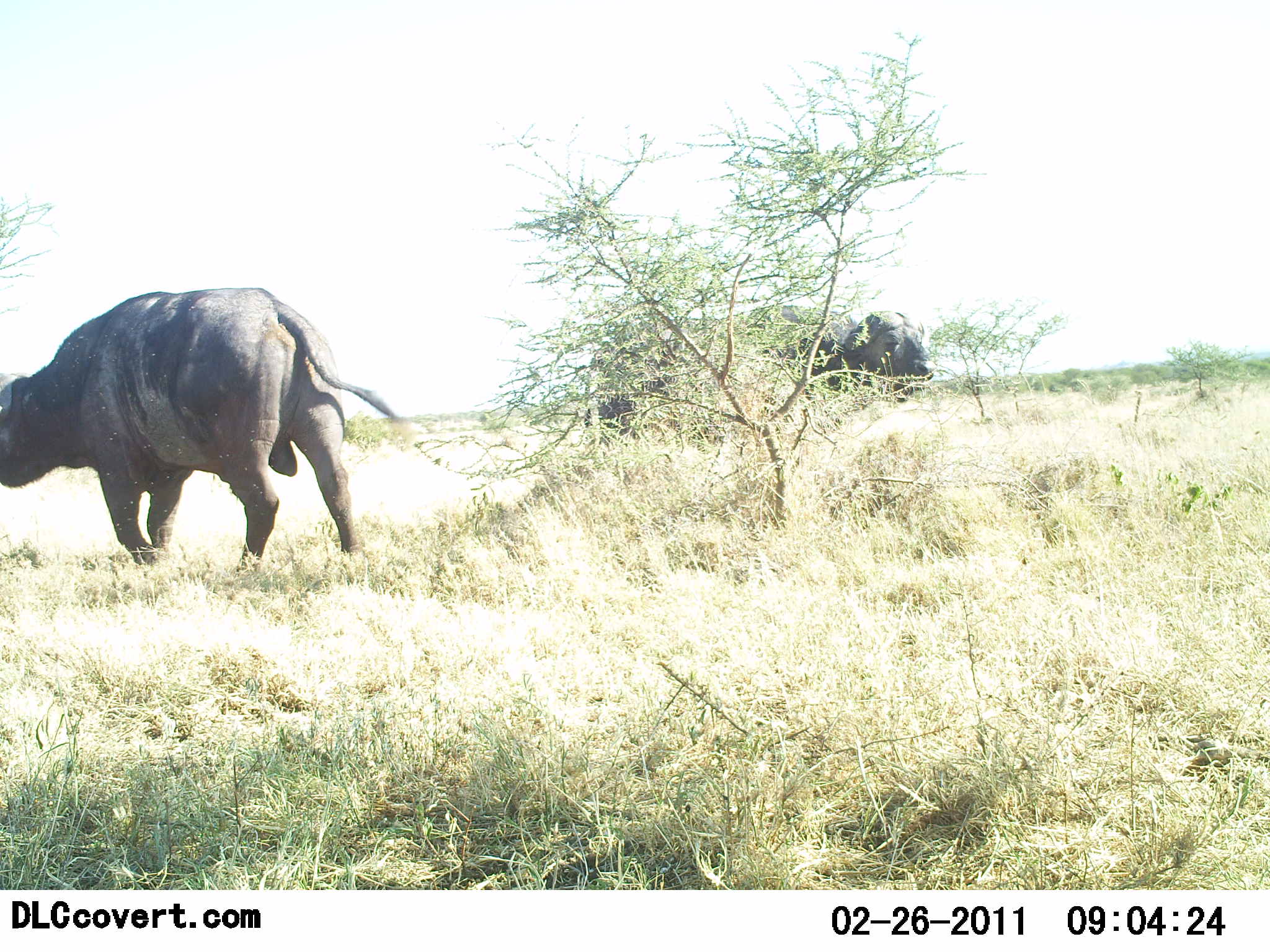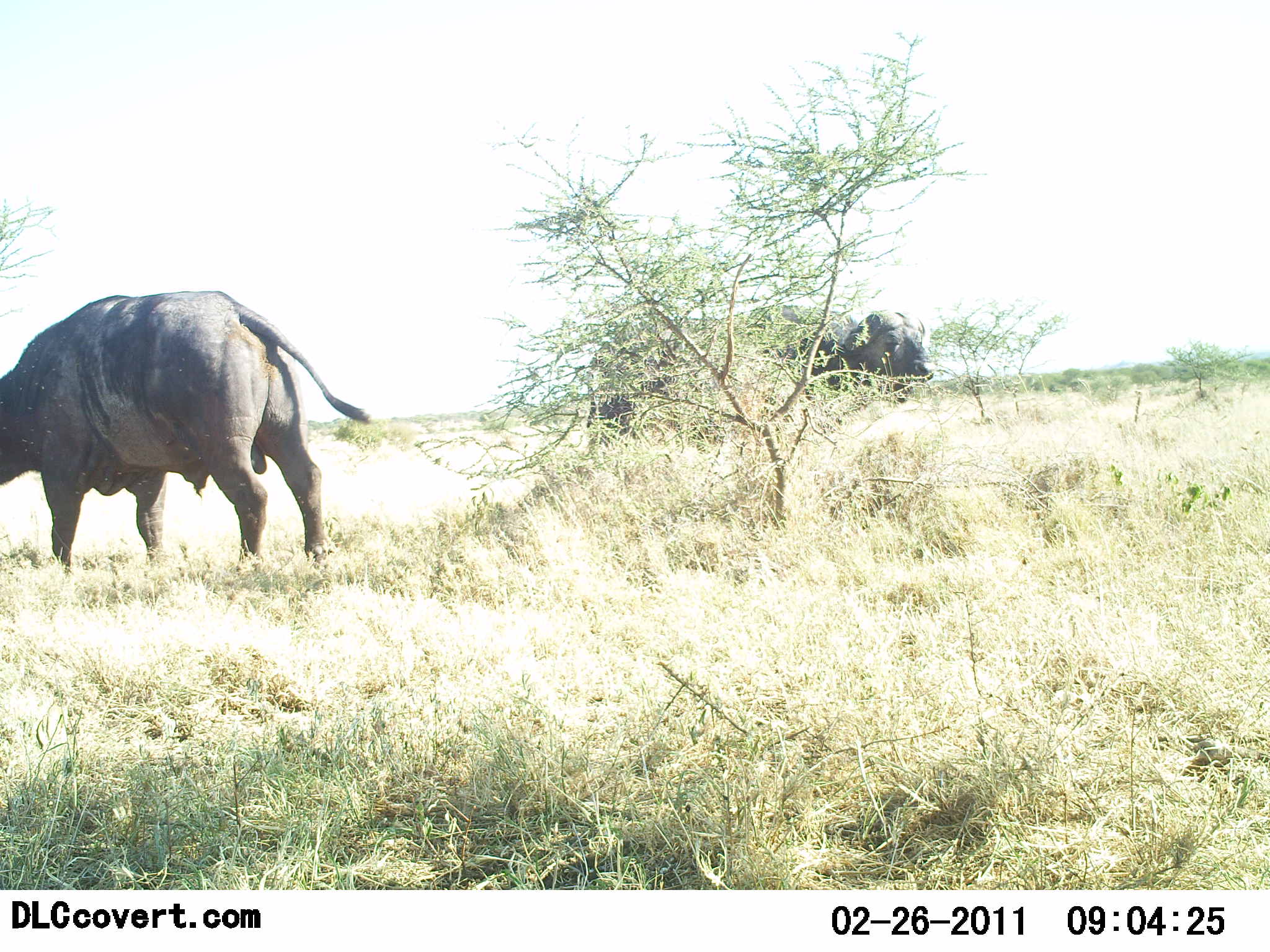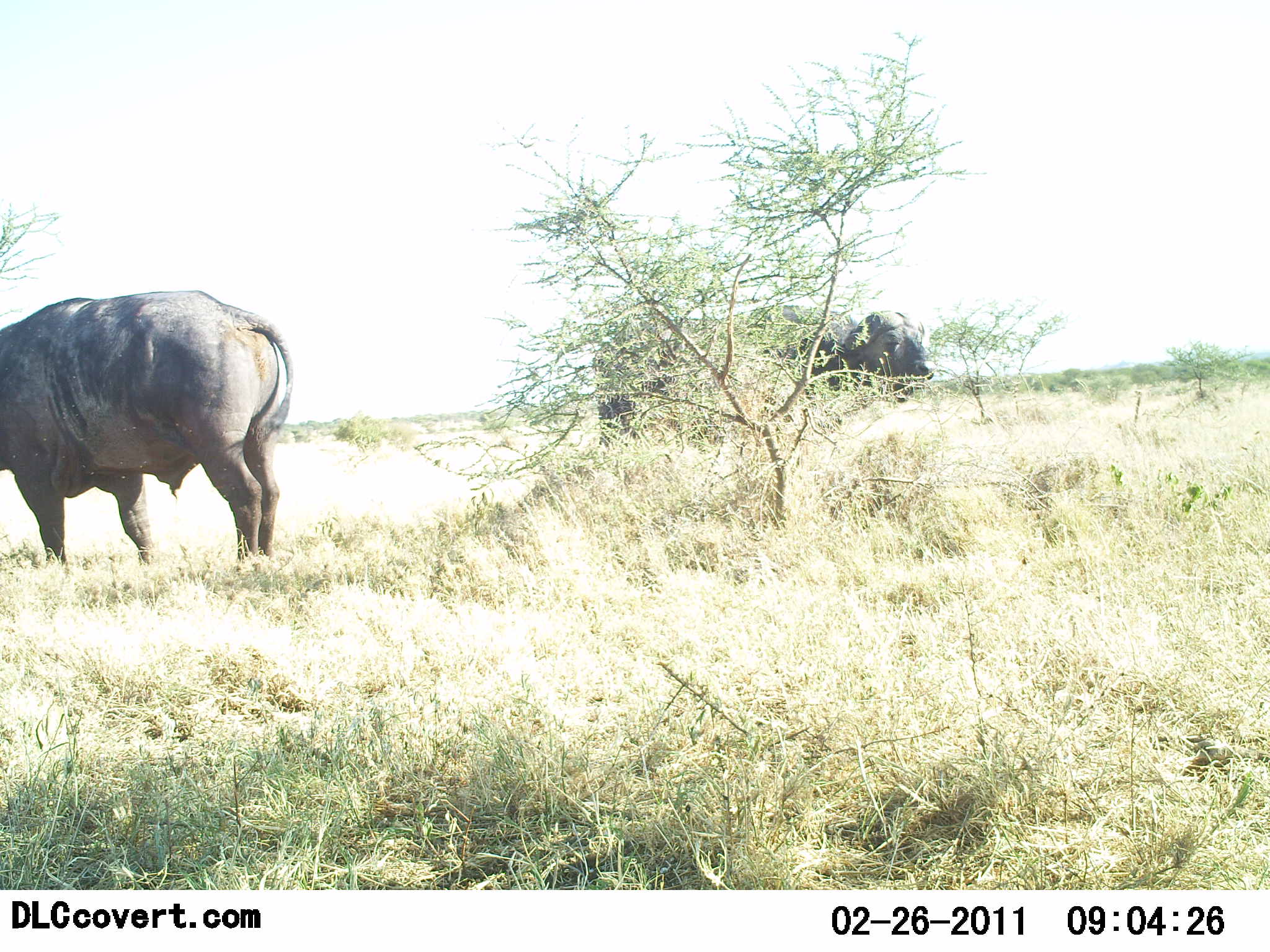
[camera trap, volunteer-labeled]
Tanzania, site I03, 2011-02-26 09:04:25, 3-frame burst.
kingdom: Animalia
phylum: Chordata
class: Mammalia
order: Artiodactyla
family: Bovidae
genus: Syncerus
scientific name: Syncerus caffer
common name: cape buffalo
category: buffalo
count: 2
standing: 82%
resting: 0%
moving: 27%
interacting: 0%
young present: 0%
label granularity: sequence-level